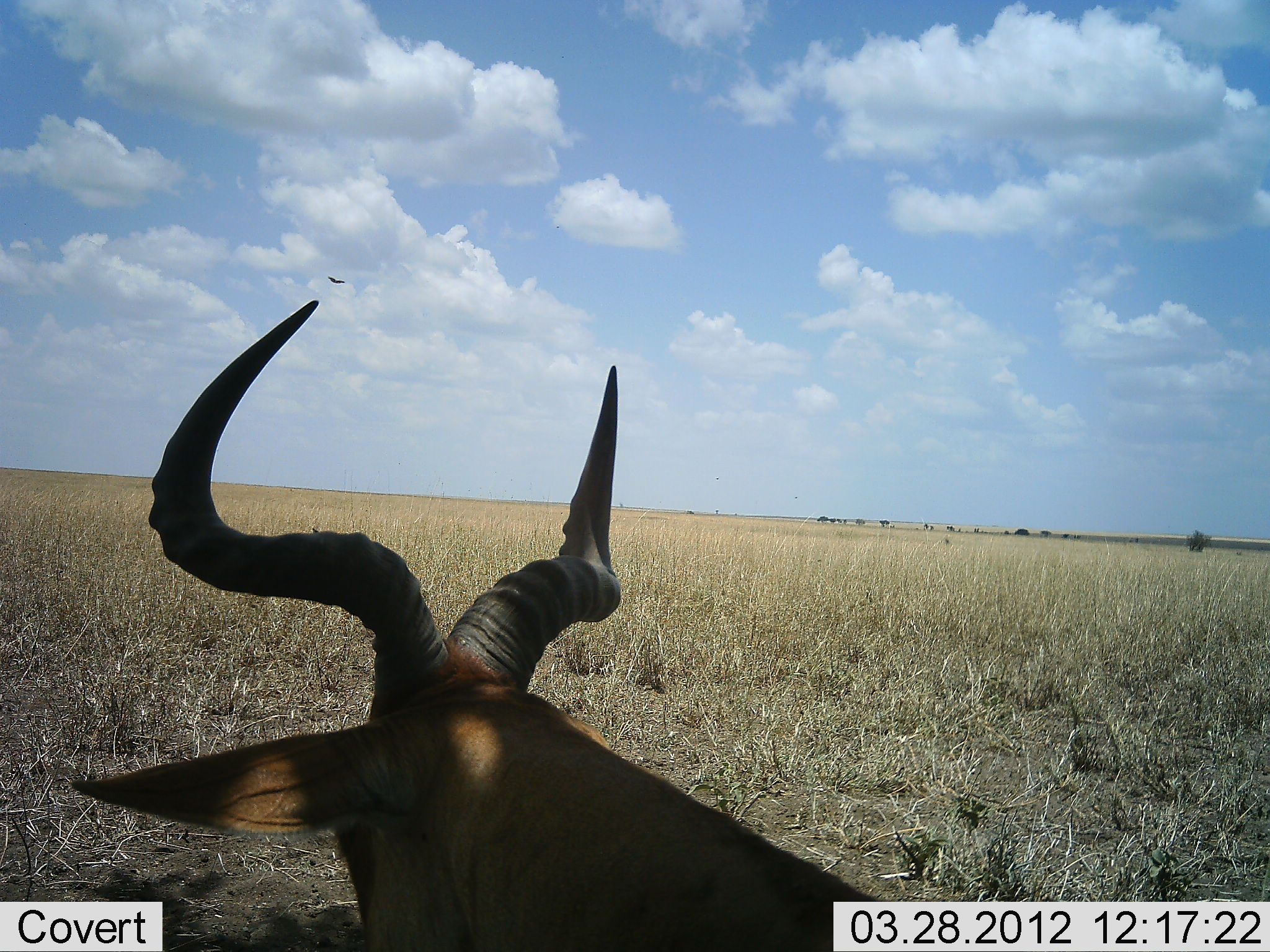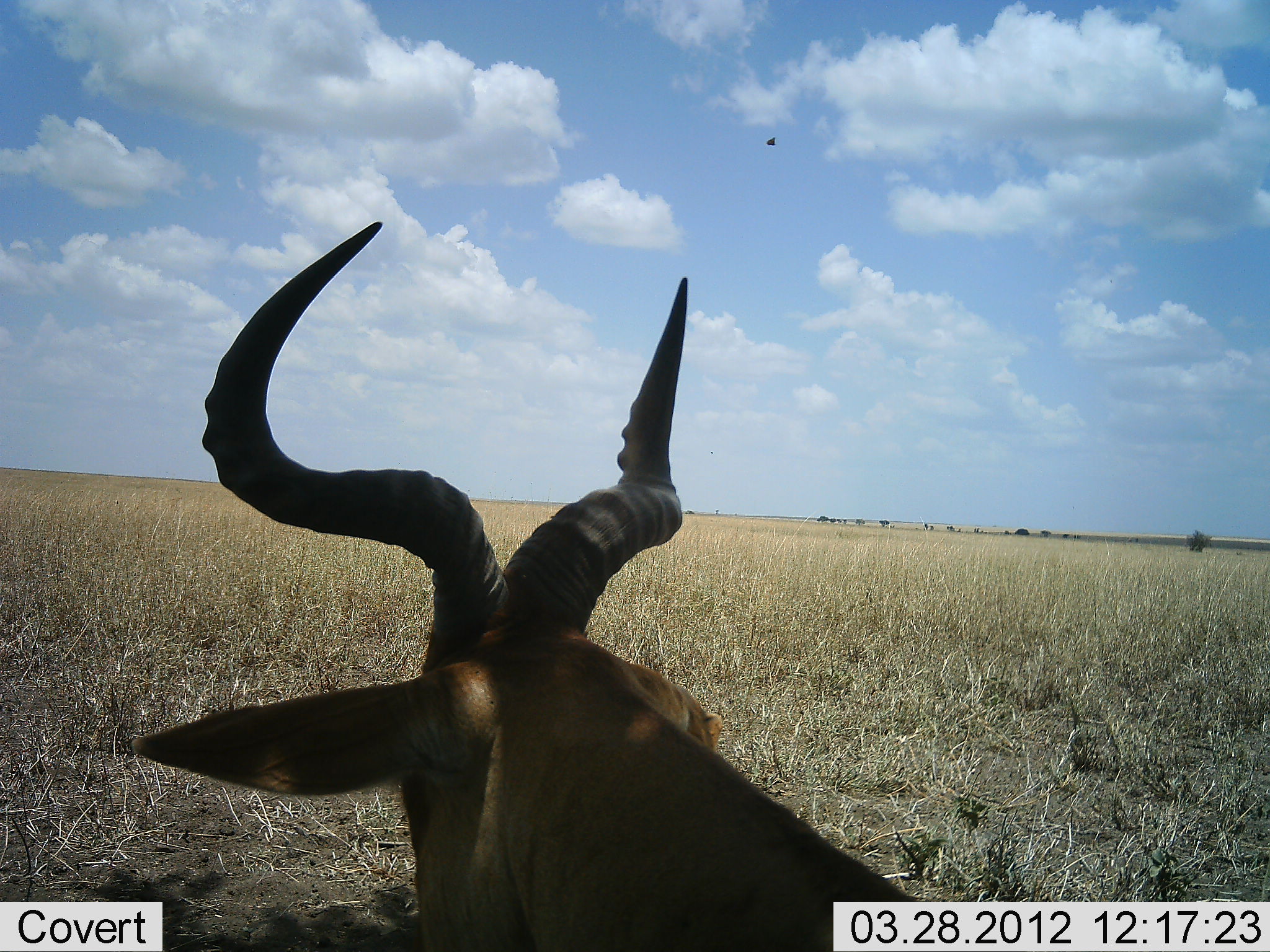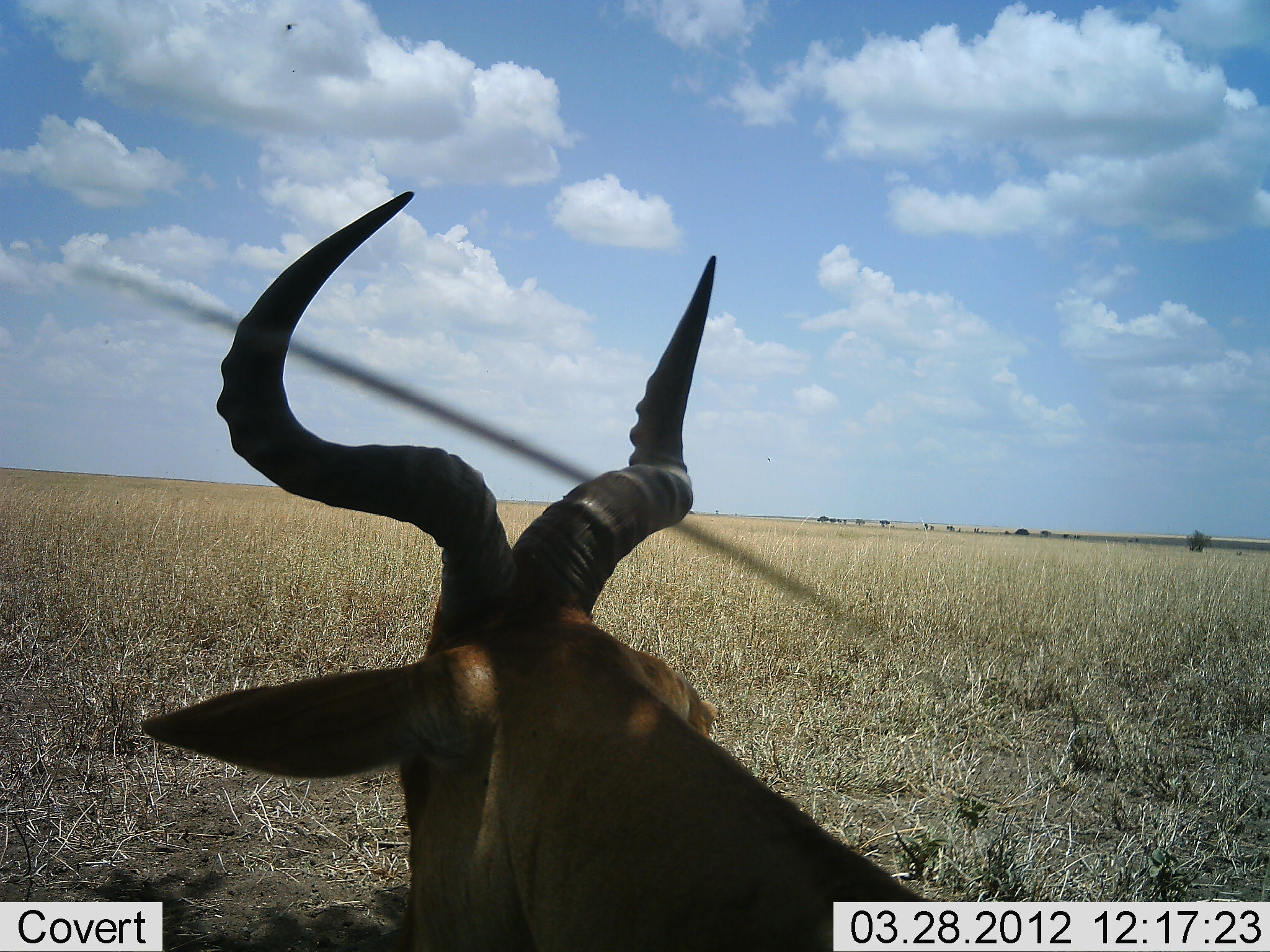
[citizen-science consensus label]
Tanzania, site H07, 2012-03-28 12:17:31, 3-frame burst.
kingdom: Animalia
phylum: Chordata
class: Mammalia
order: Artiodactyla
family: Bovidae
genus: Alcelaphus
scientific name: Alcelaphus buselaphus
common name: hartebeest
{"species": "hartebeest (Alcelaphus buselaphus)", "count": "1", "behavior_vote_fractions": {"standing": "47%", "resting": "53%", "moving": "6%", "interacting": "0%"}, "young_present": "0%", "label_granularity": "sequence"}